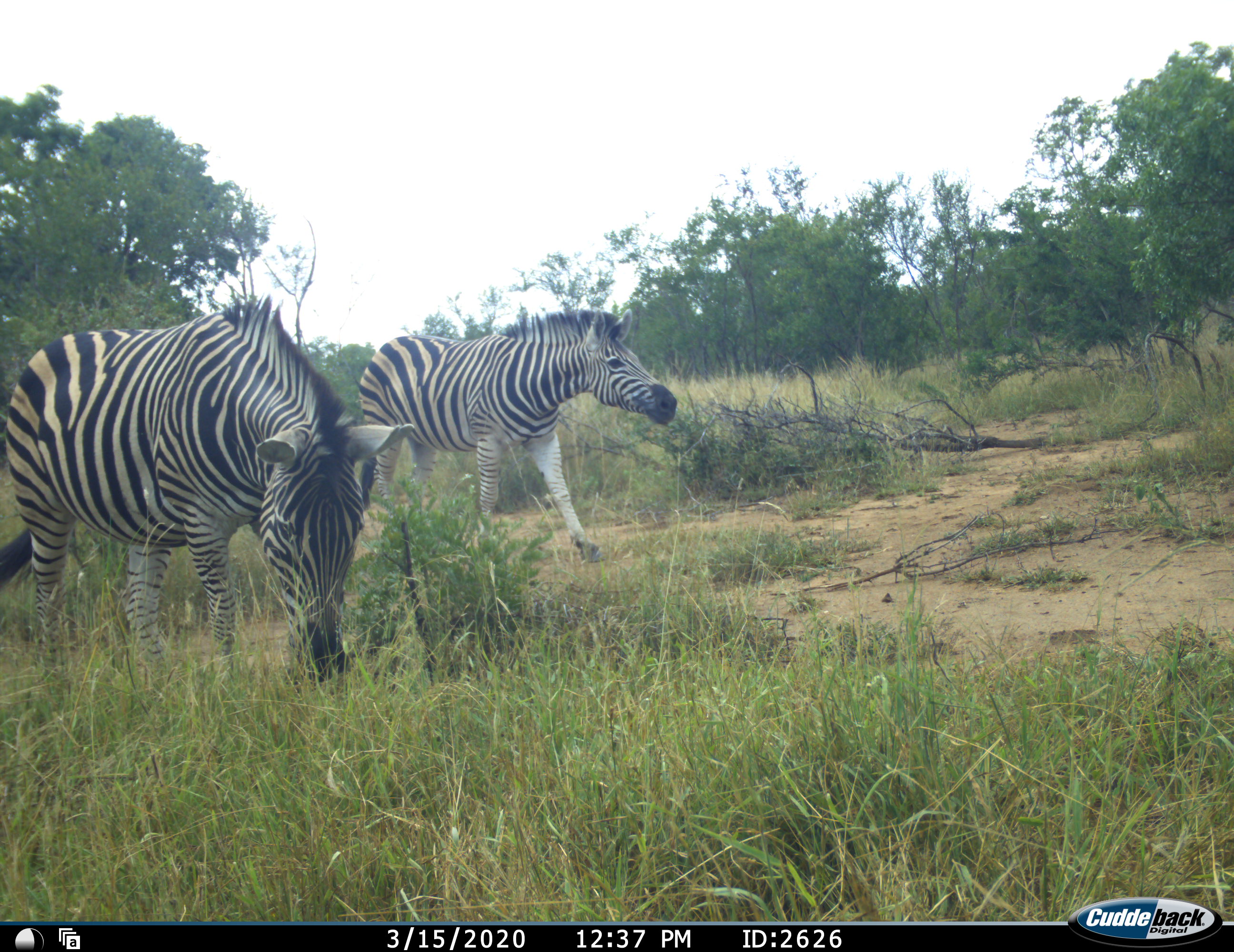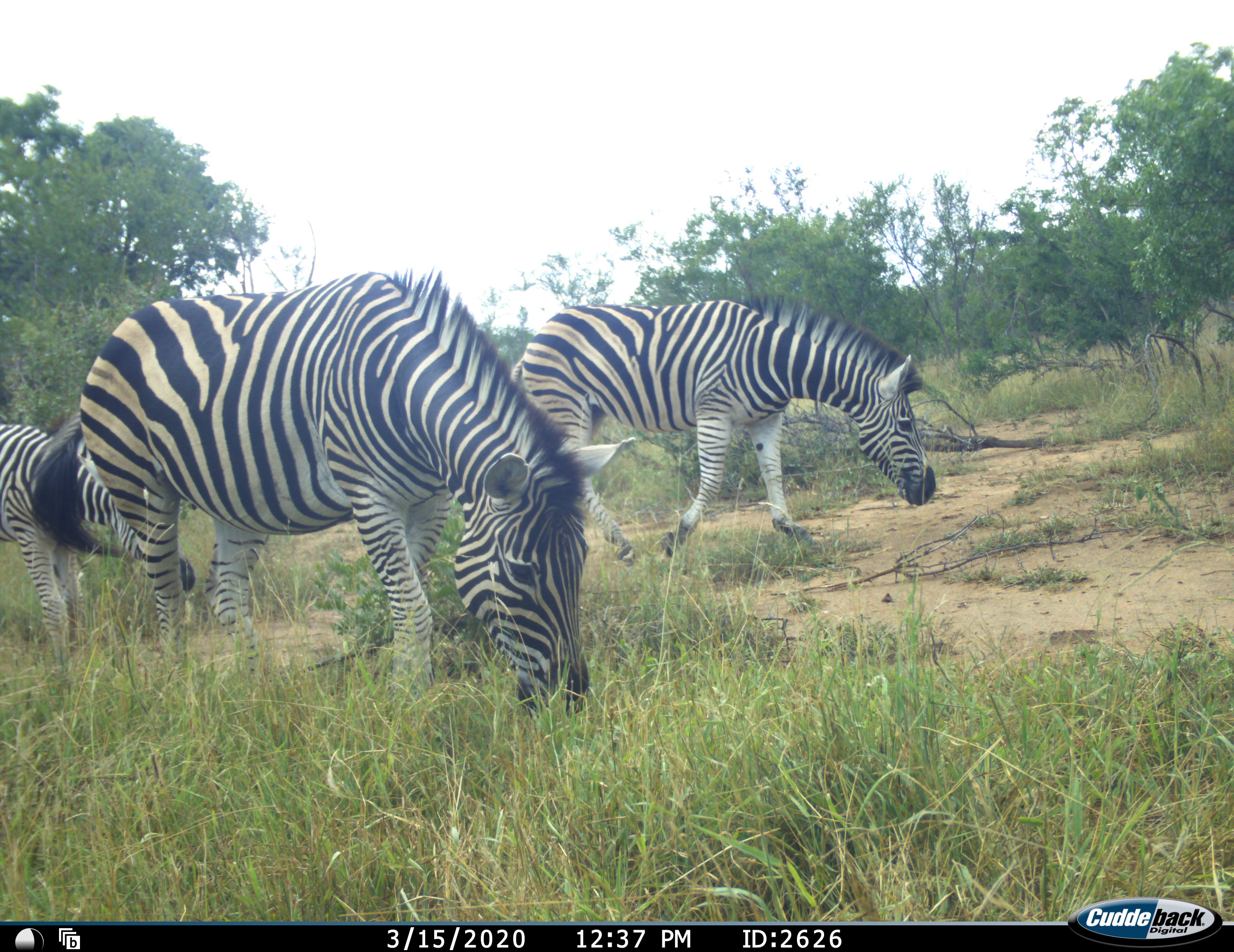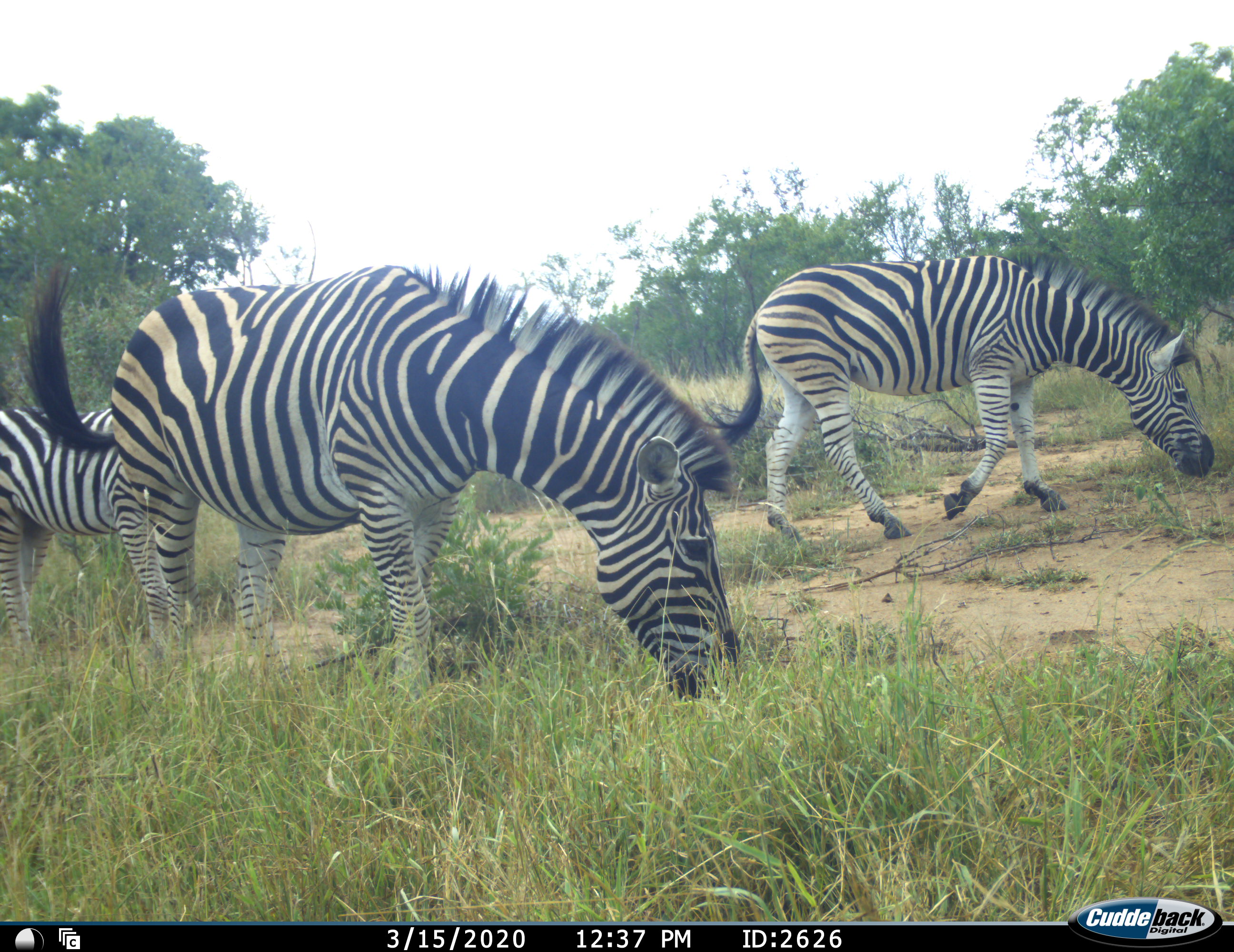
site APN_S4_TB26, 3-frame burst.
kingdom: Animalia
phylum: Chordata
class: Mammalia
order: Perissodactyla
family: Equidae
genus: Equus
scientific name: Equus quagga burchellii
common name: burchell's zebra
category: zebraburchells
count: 3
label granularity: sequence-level